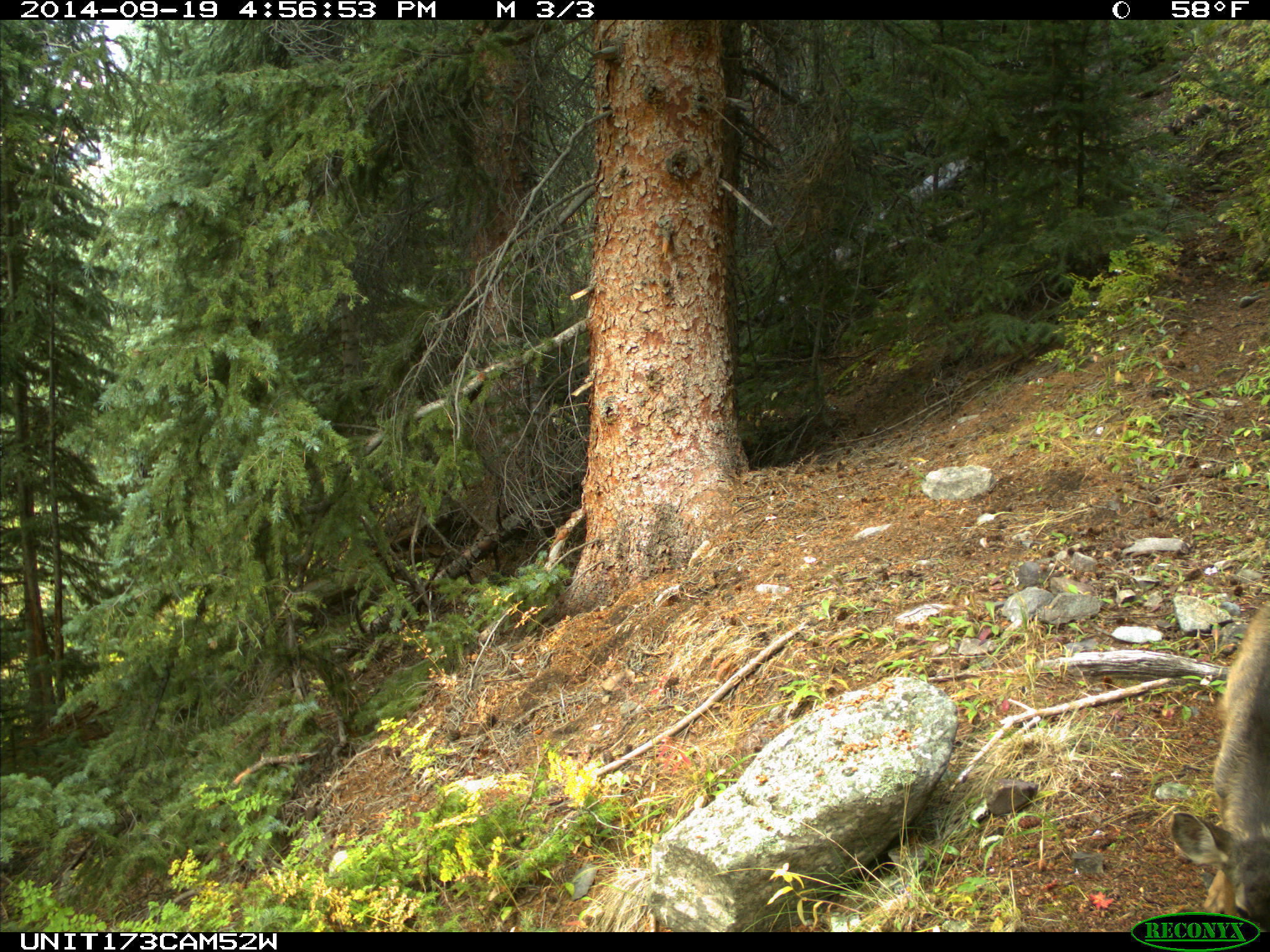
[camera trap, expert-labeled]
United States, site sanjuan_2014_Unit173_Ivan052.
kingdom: Animalia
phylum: Chordata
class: Mammalia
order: Artiodactyla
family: Cervidae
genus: Odocoileus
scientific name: Odocoileus hemionus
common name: mule deer